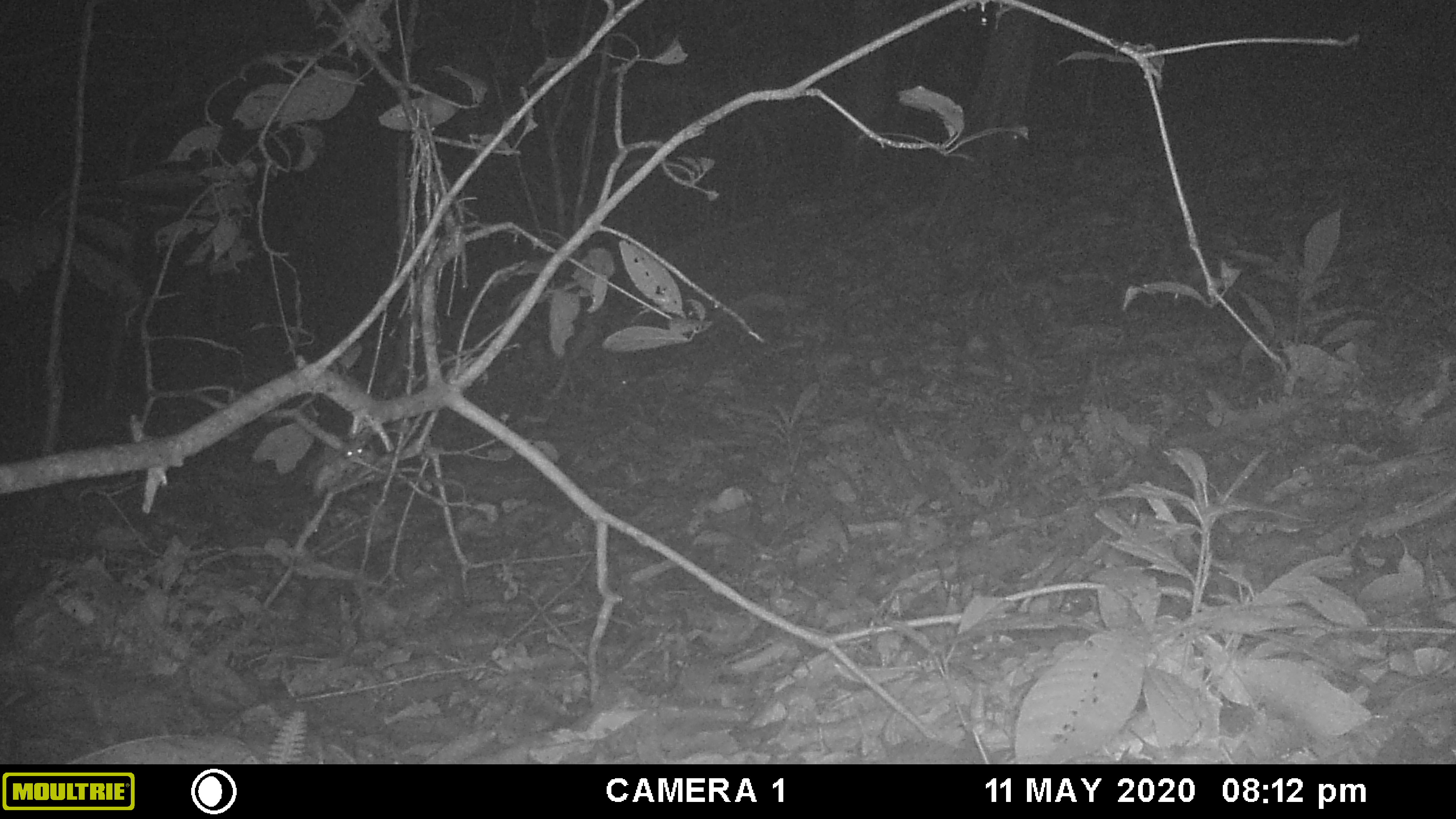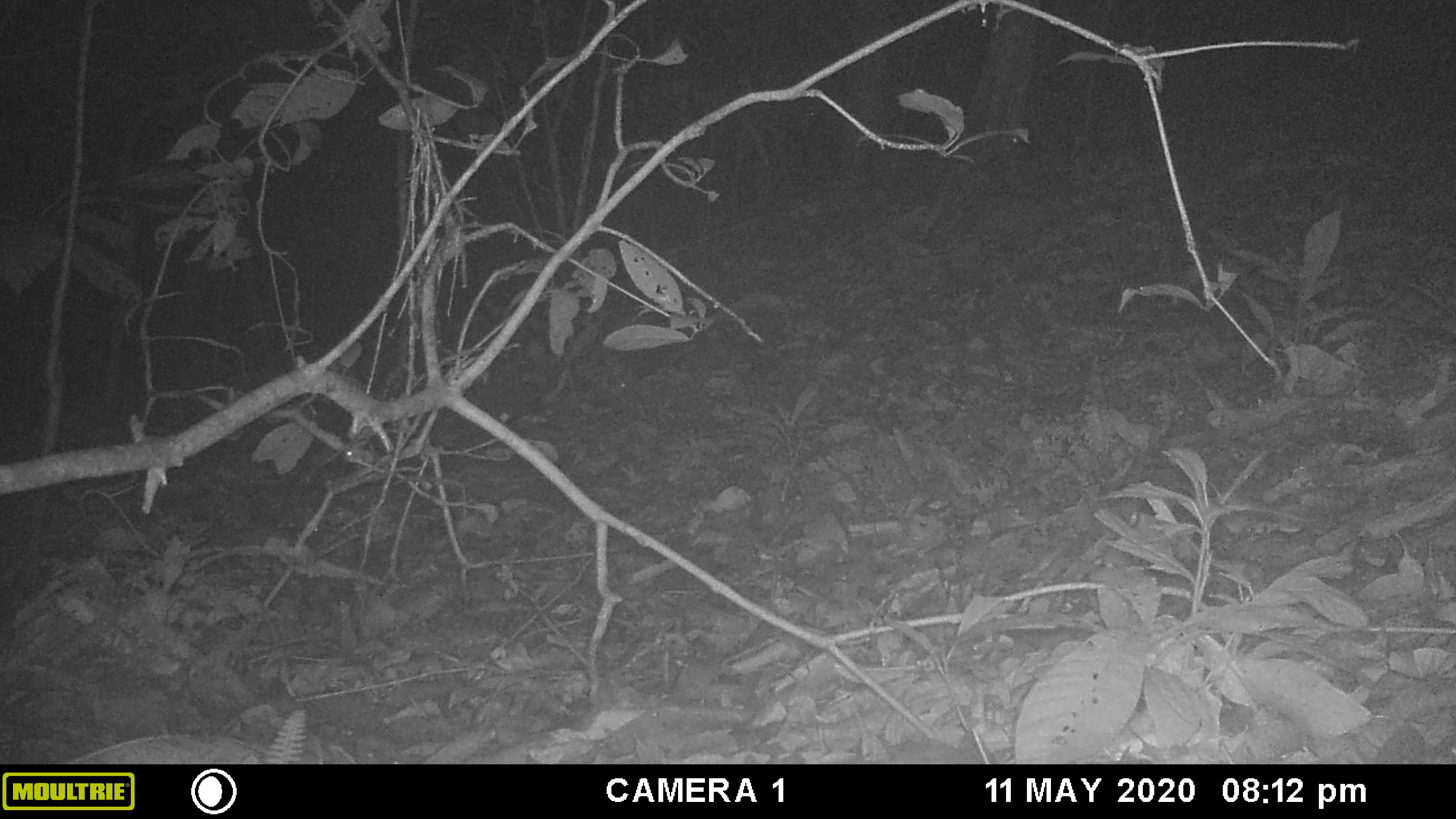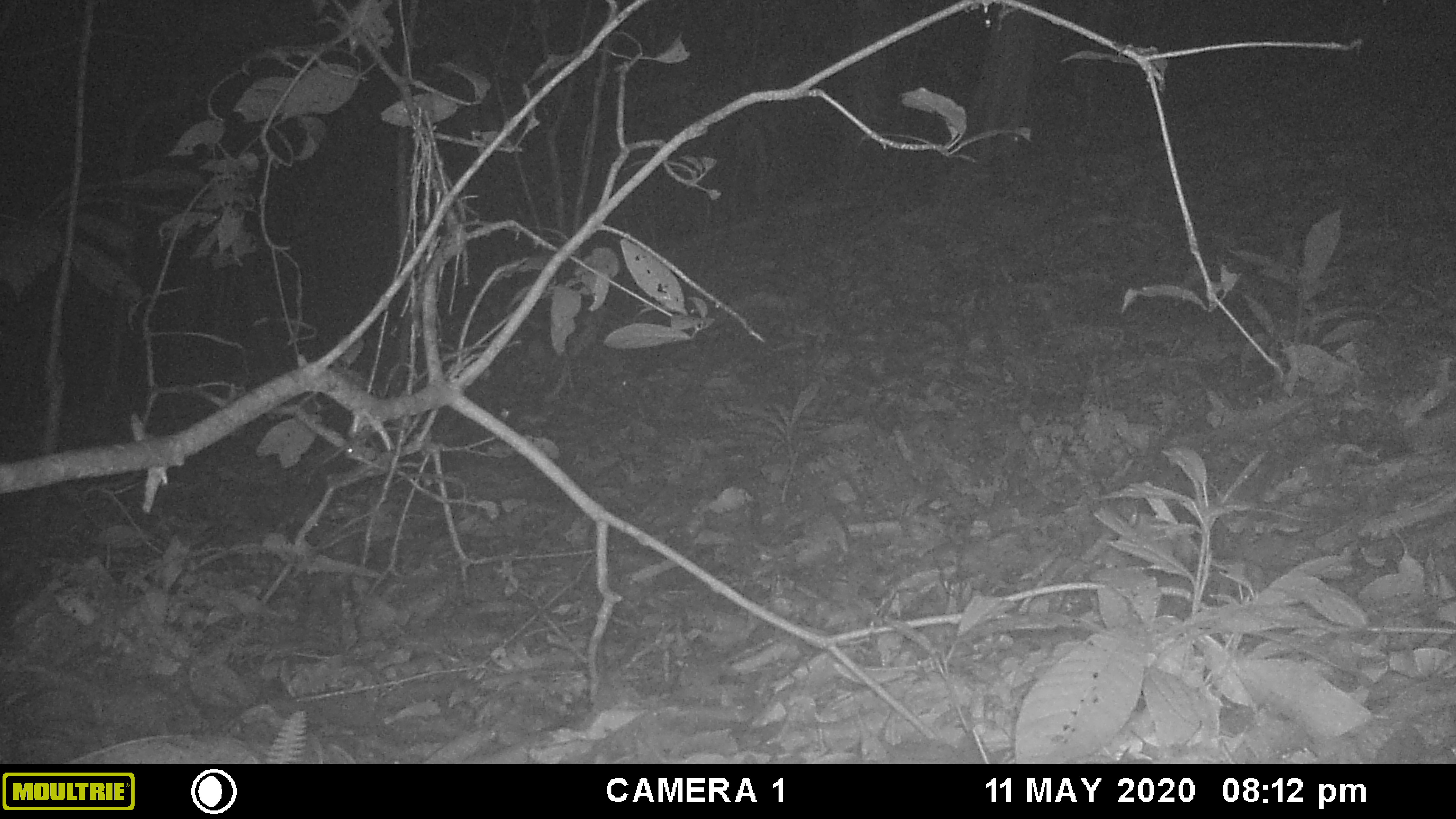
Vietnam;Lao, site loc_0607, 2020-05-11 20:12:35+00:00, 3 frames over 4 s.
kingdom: Animalia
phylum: Chordata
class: Mammalia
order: Rodentia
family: Muridae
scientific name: Muridae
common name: old-world mice and rats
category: unidentified murid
Unidentified murid (old-world mice and rats) (Muridae). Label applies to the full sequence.